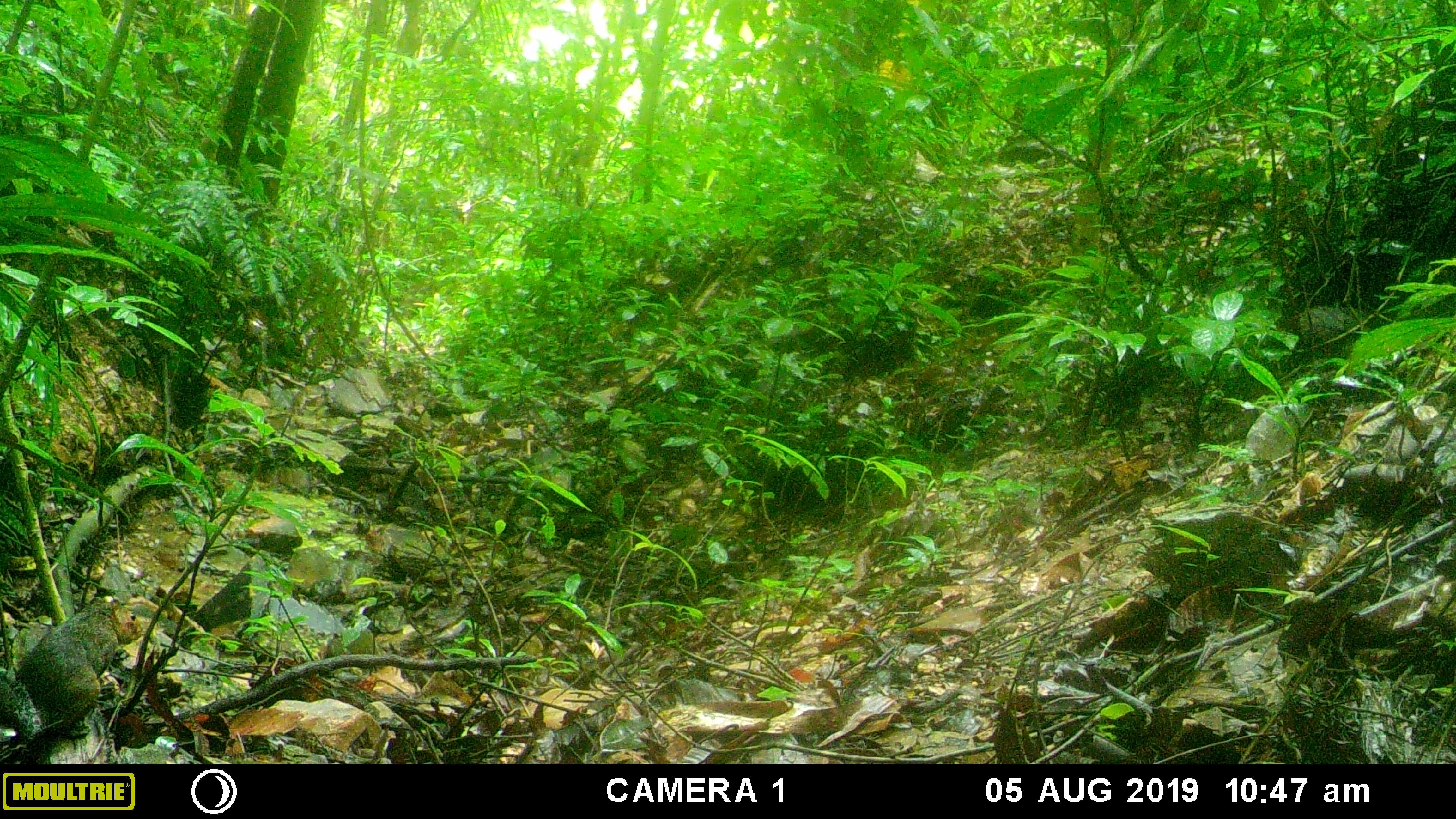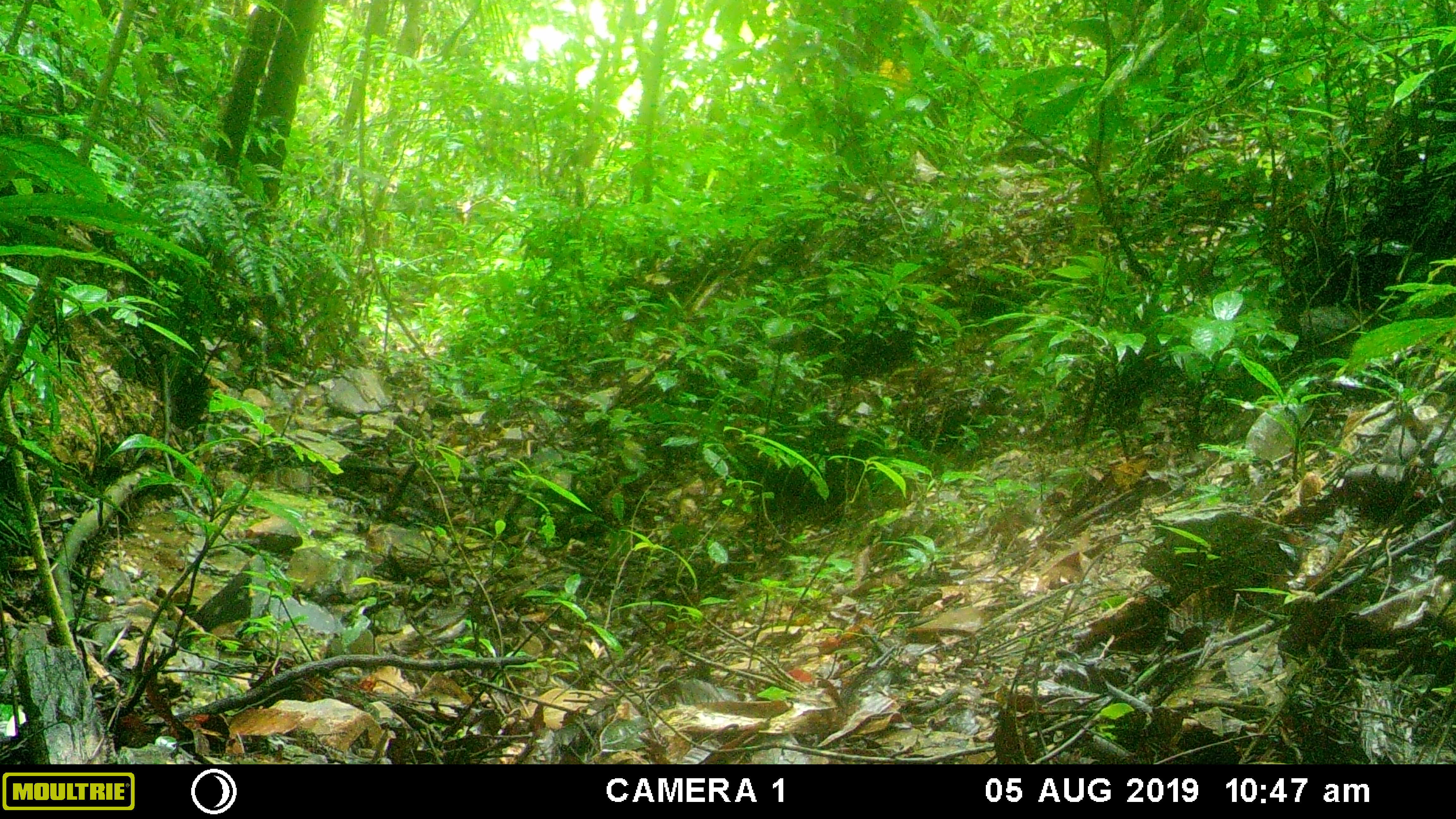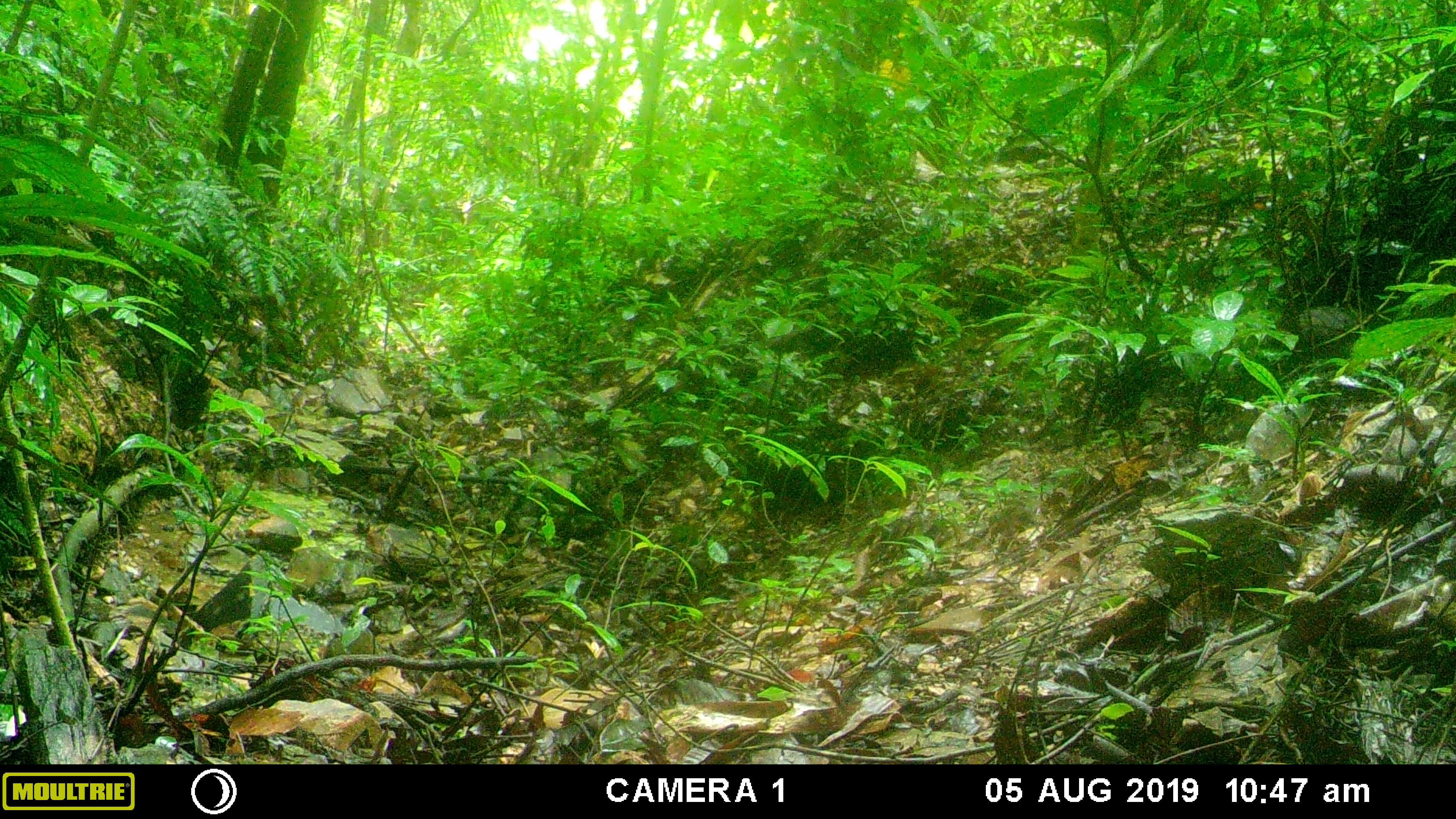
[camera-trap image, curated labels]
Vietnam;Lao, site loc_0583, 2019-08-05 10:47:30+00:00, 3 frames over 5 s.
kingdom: Animalia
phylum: Chordata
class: Mammalia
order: Rodentia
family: Sciuridae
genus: Dremomys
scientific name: Dremomys rufigenis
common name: red-cheeked squirrel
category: red cheeked squirrel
Red cheeked squirrel (red-cheeked squirrel) (Dremomys rufigenis). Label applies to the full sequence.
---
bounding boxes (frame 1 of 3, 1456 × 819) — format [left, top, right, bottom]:
red cheeked squirrel: [0, 594, 143, 762]